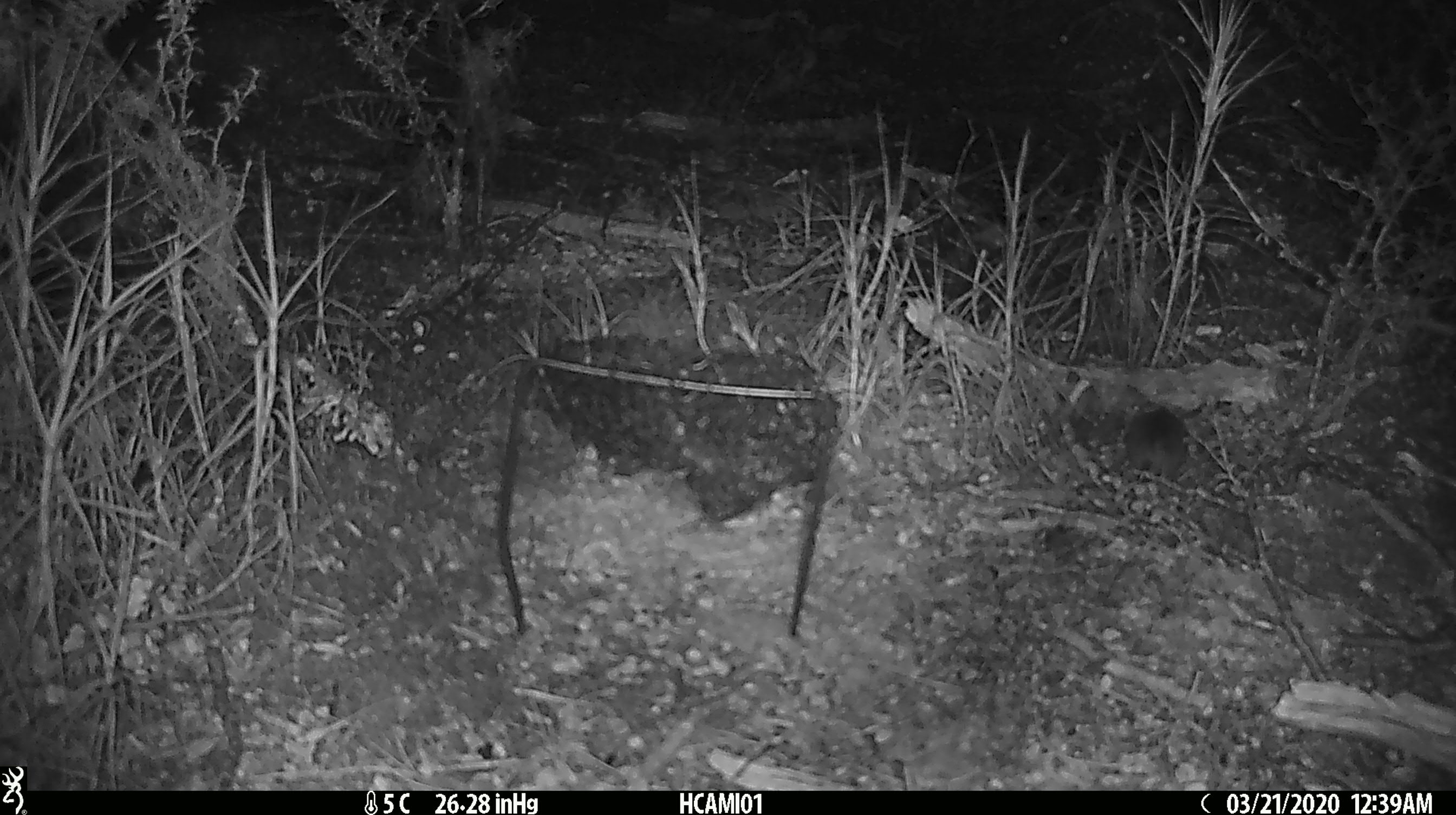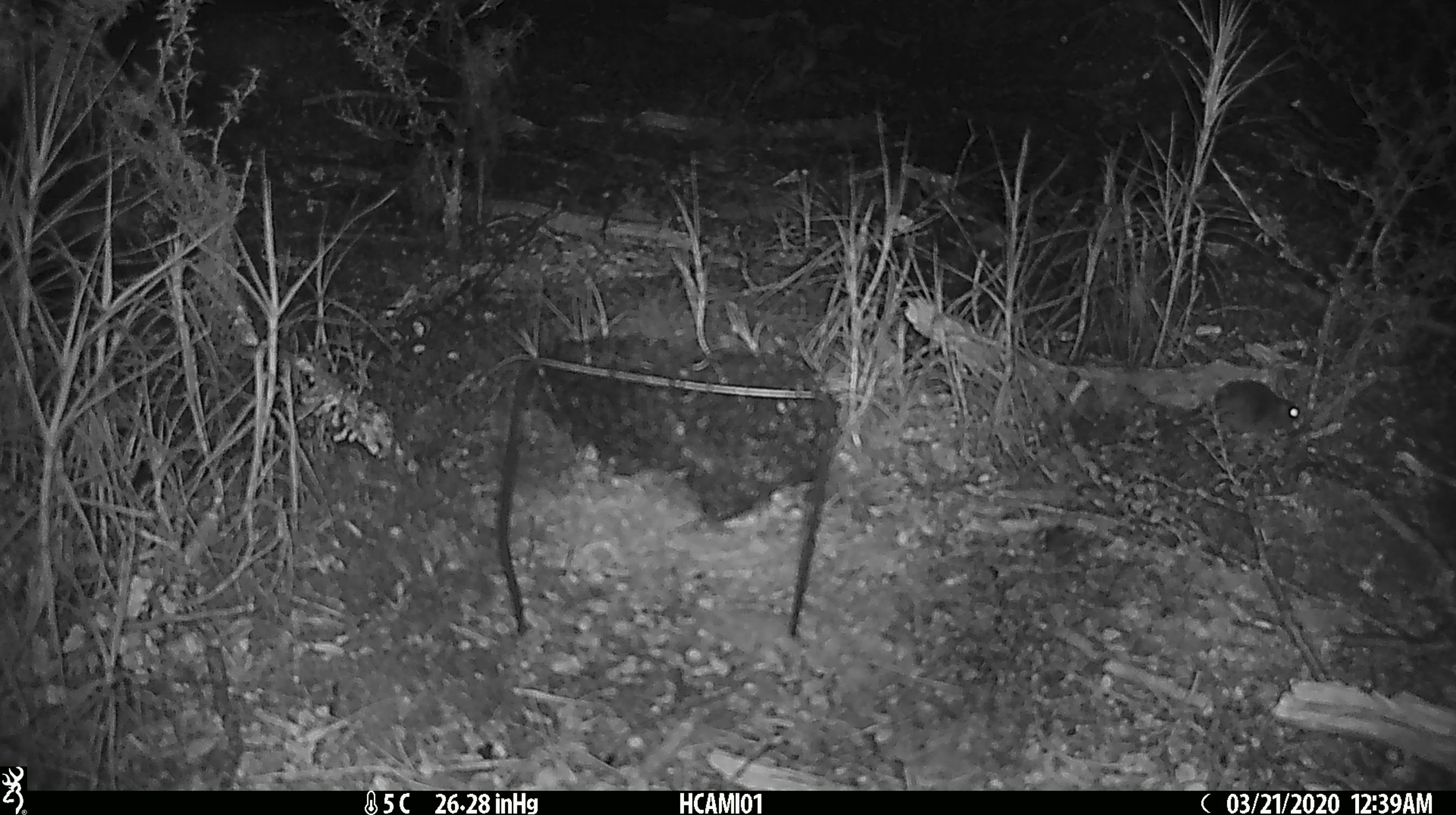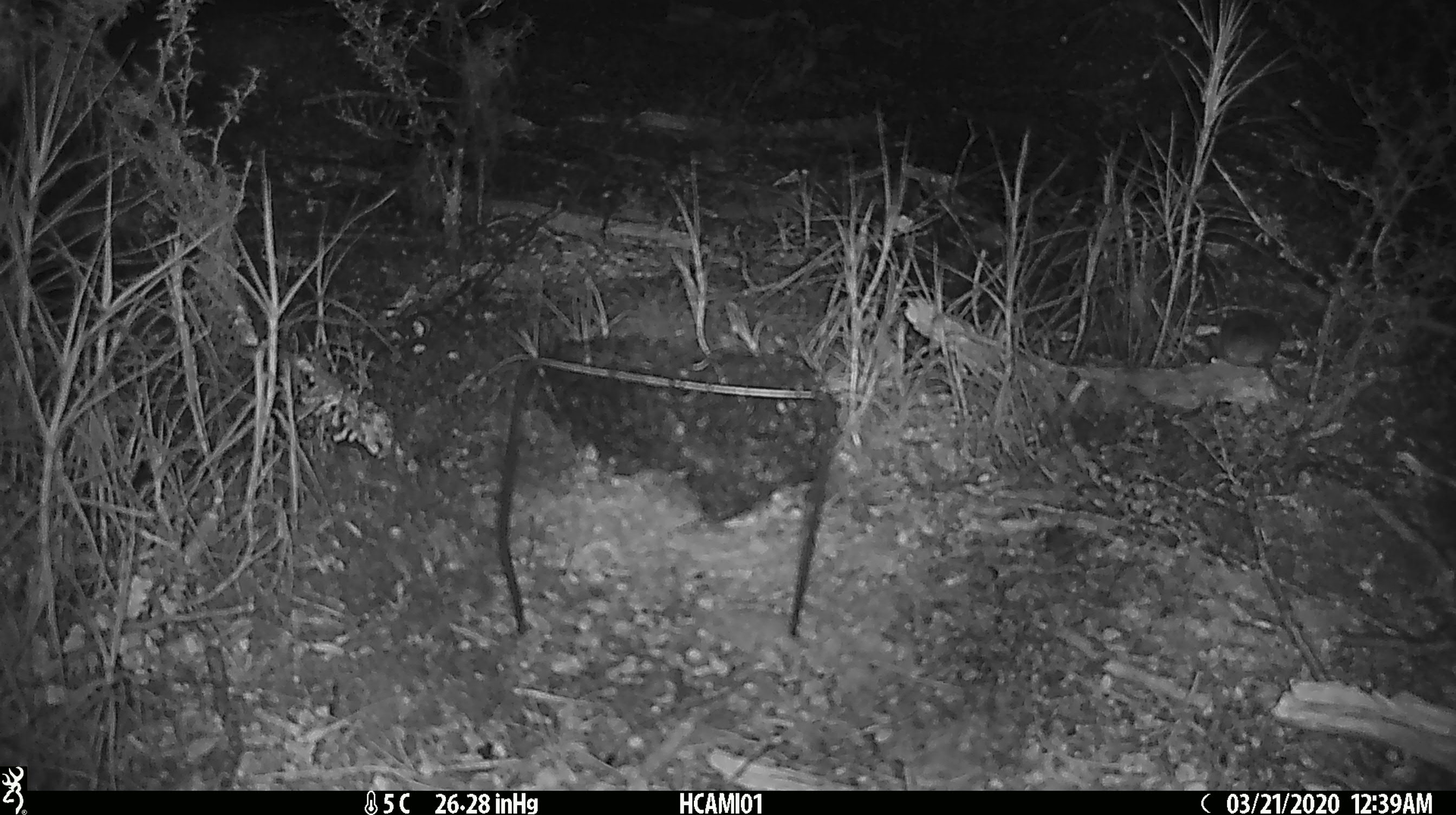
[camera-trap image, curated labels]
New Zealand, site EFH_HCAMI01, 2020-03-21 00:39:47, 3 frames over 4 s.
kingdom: Animalia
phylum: Chordata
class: Mammalia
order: Rodentia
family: Muridae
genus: Mus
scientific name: Mus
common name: mouse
Mouse (Mus).